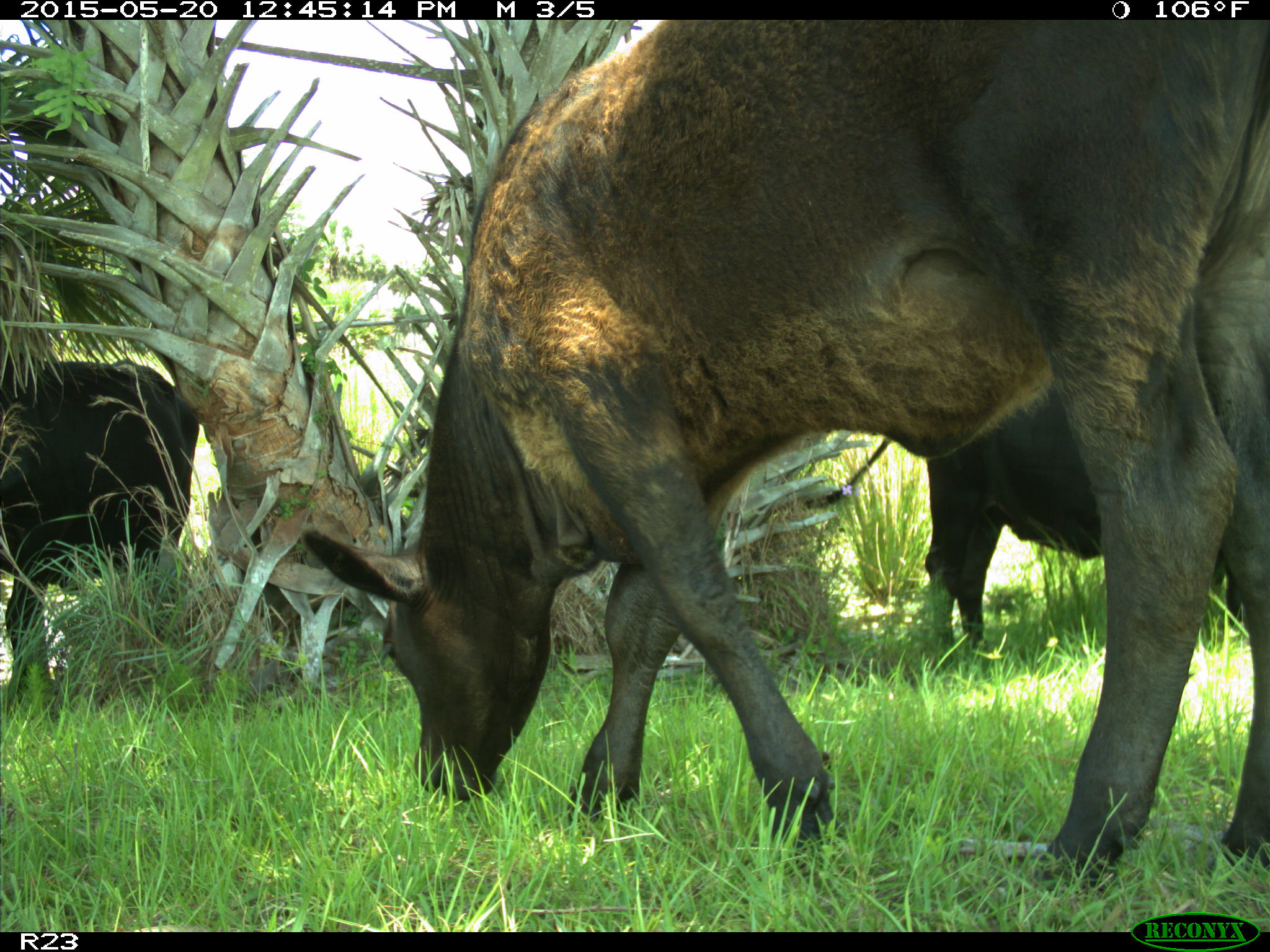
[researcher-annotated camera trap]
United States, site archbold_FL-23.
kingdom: Animalia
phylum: Chordata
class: Mammalia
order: Artiodactyla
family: Bovidae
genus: Bos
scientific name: Bos taurus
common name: domestic cow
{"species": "Bos taurus (domestic cow)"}